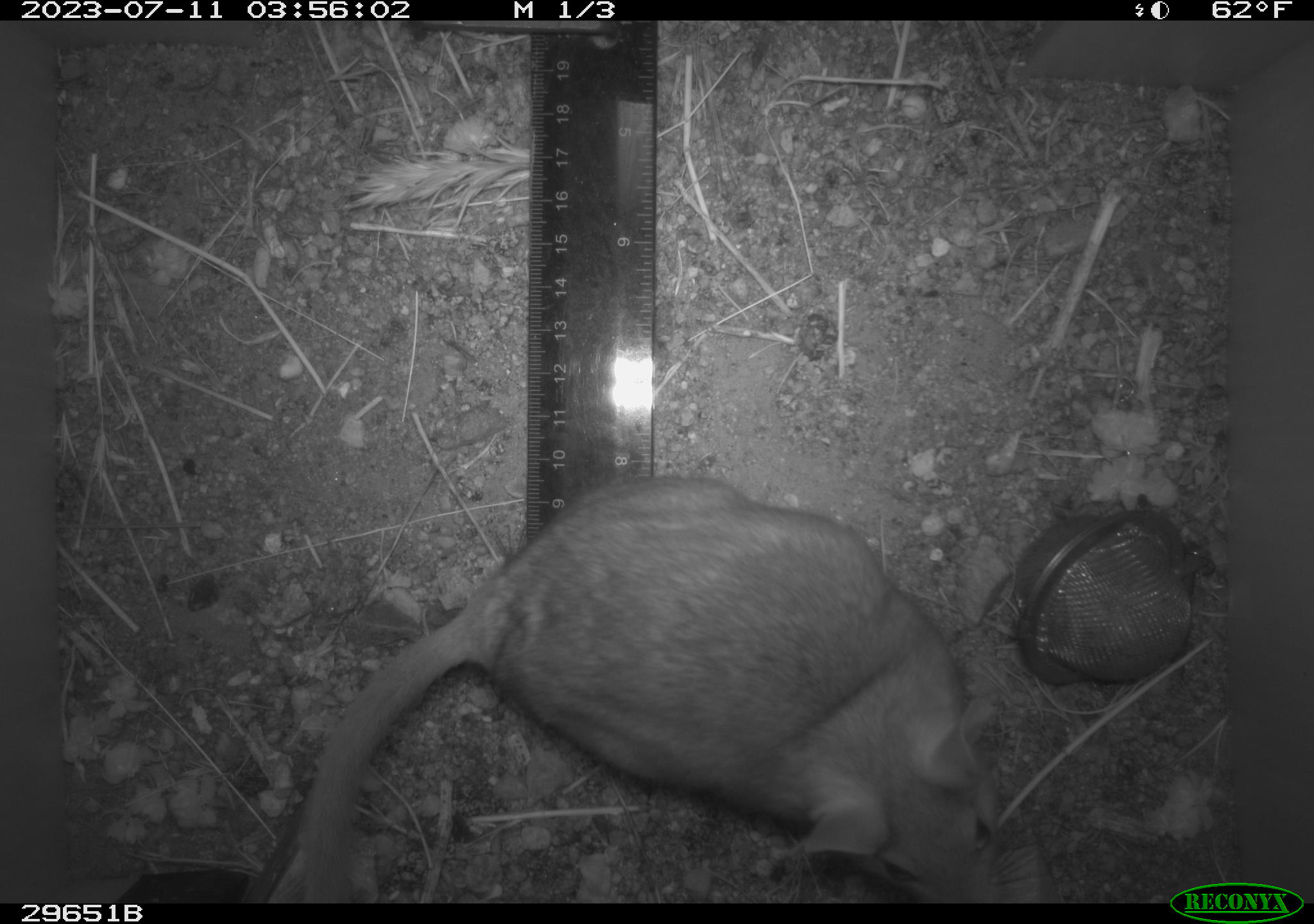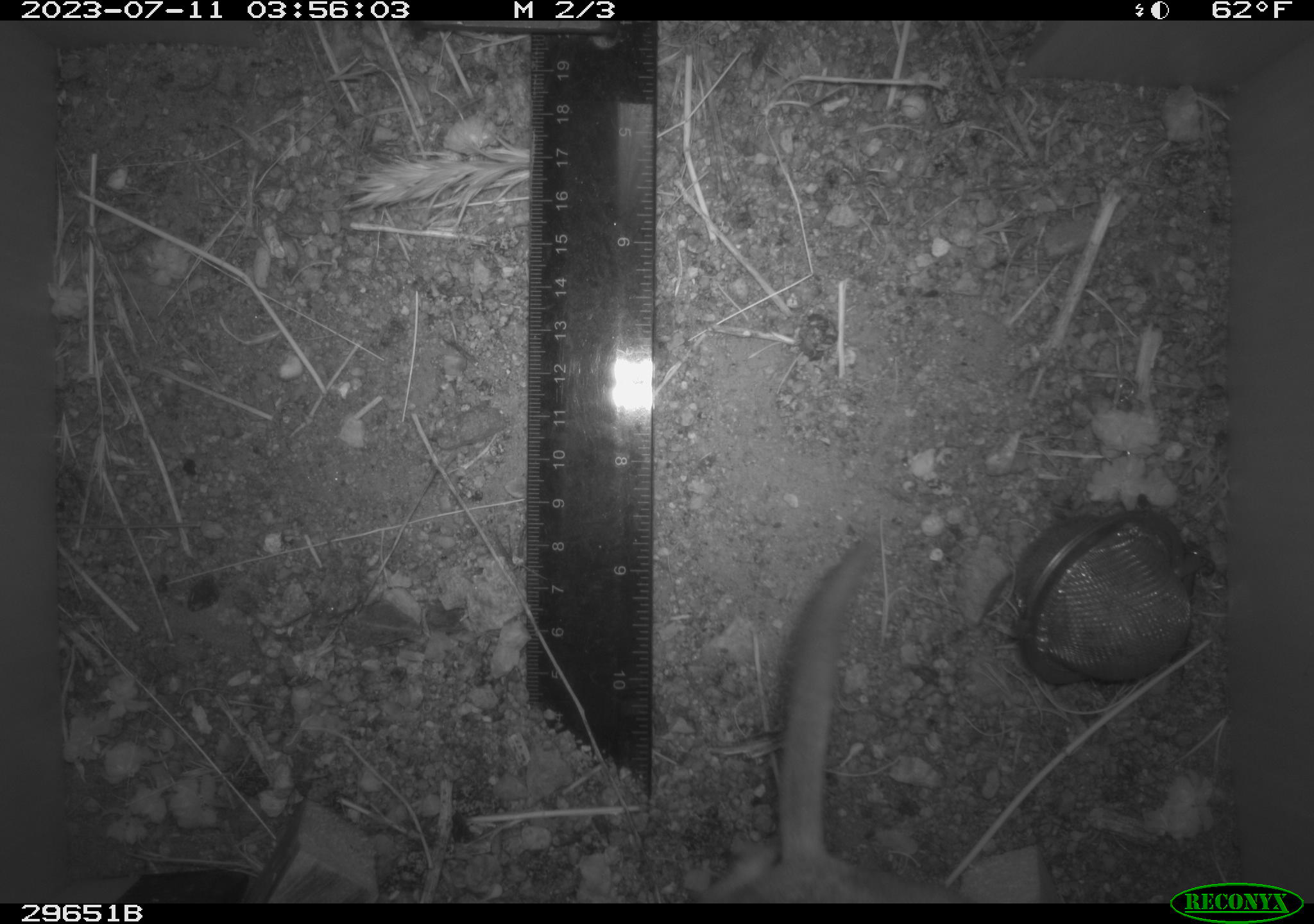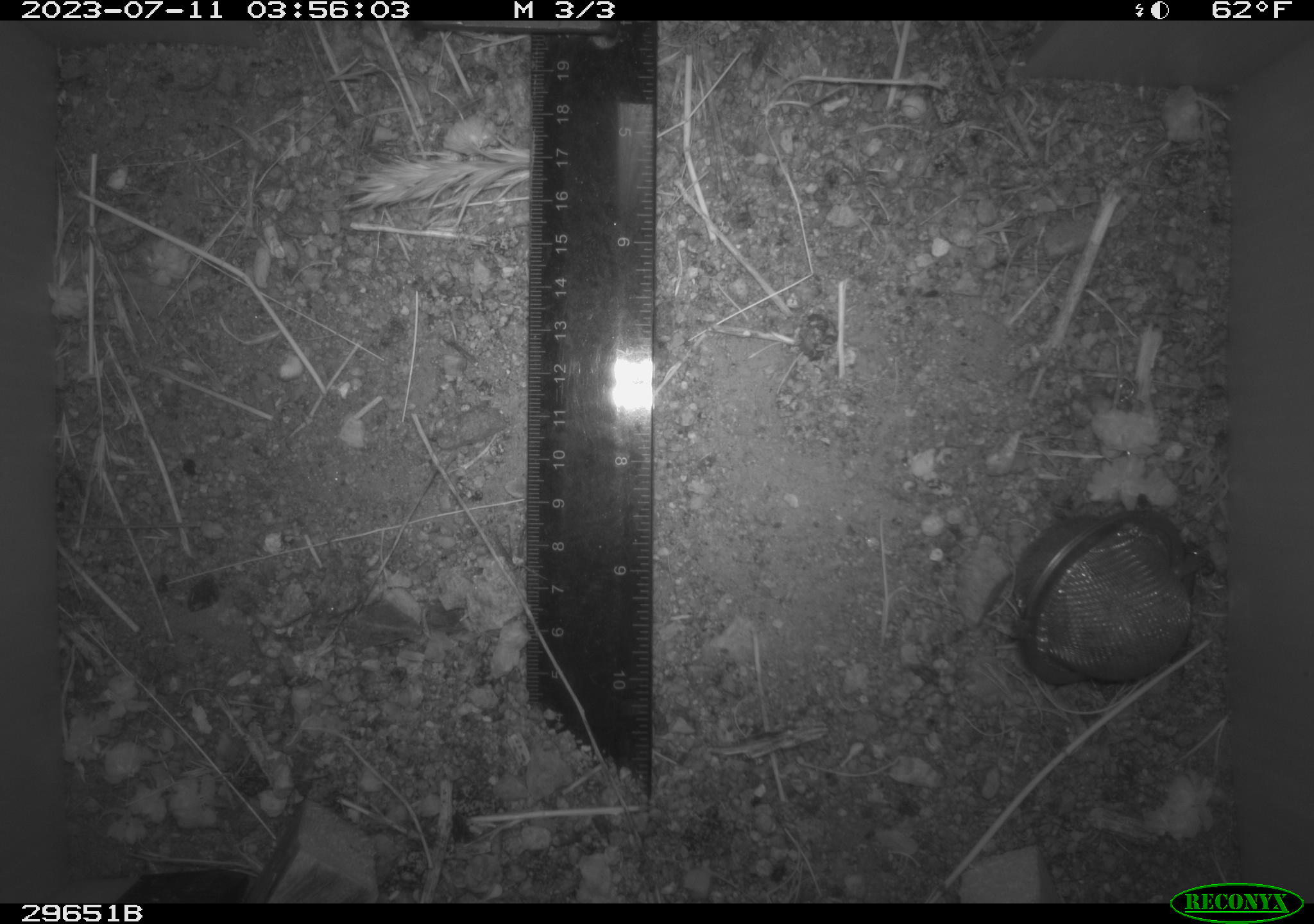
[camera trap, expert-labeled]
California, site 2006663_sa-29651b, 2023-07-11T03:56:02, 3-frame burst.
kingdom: Animalia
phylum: Chordata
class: Mammalia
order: Rodentia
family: Cricetidae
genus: Neotoma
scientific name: Neotoma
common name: pack rat or woodrat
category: neotoma species